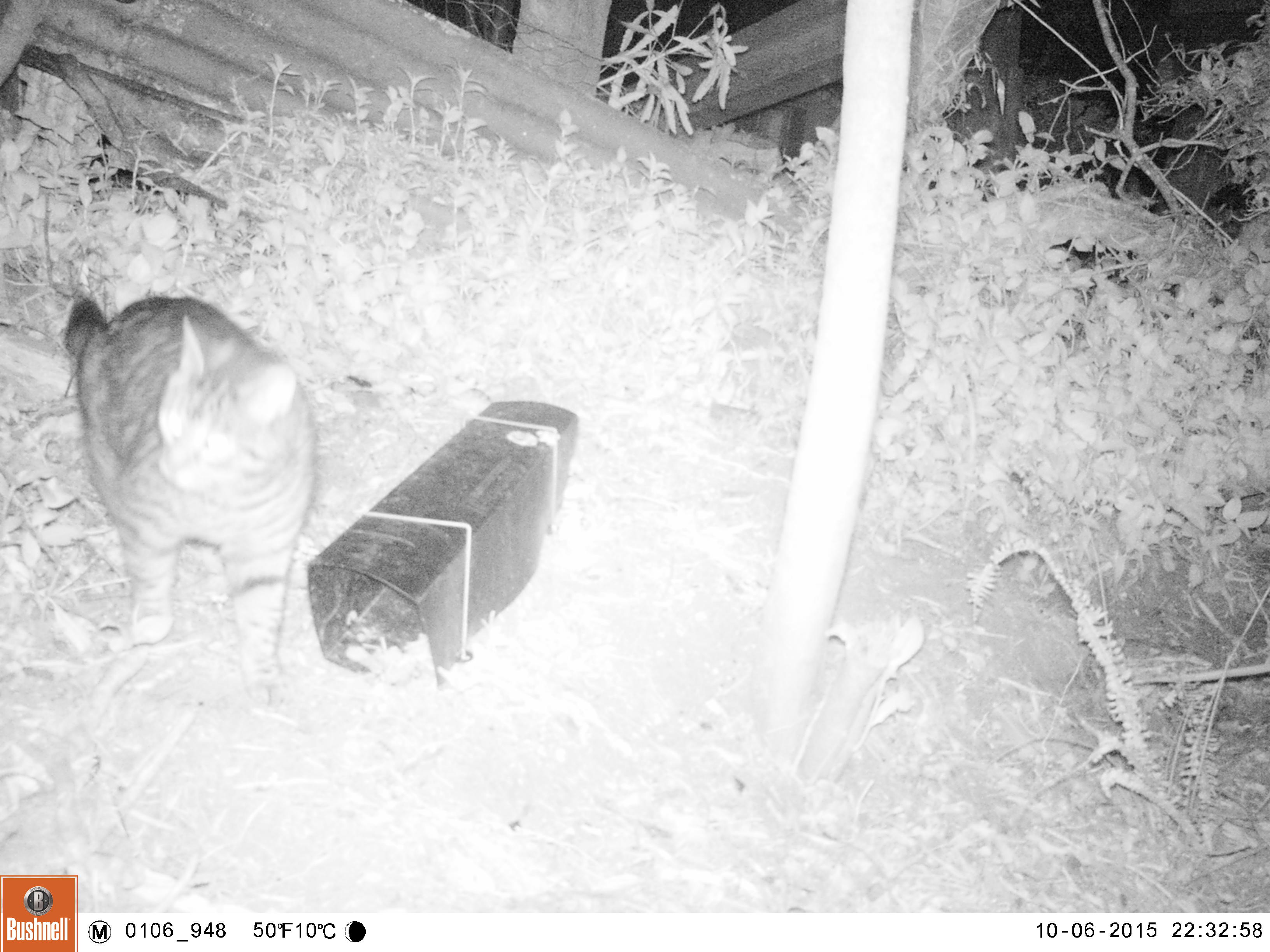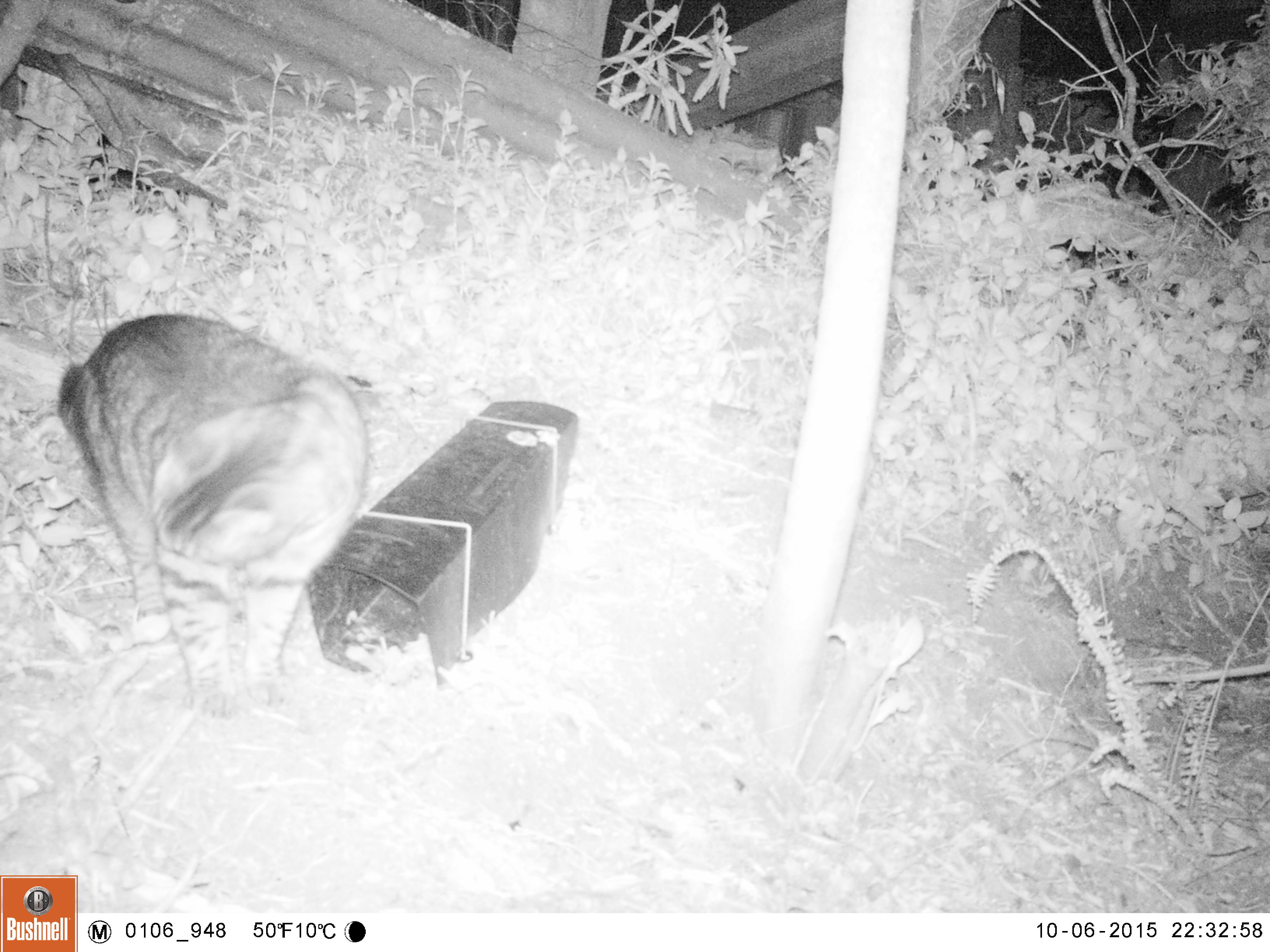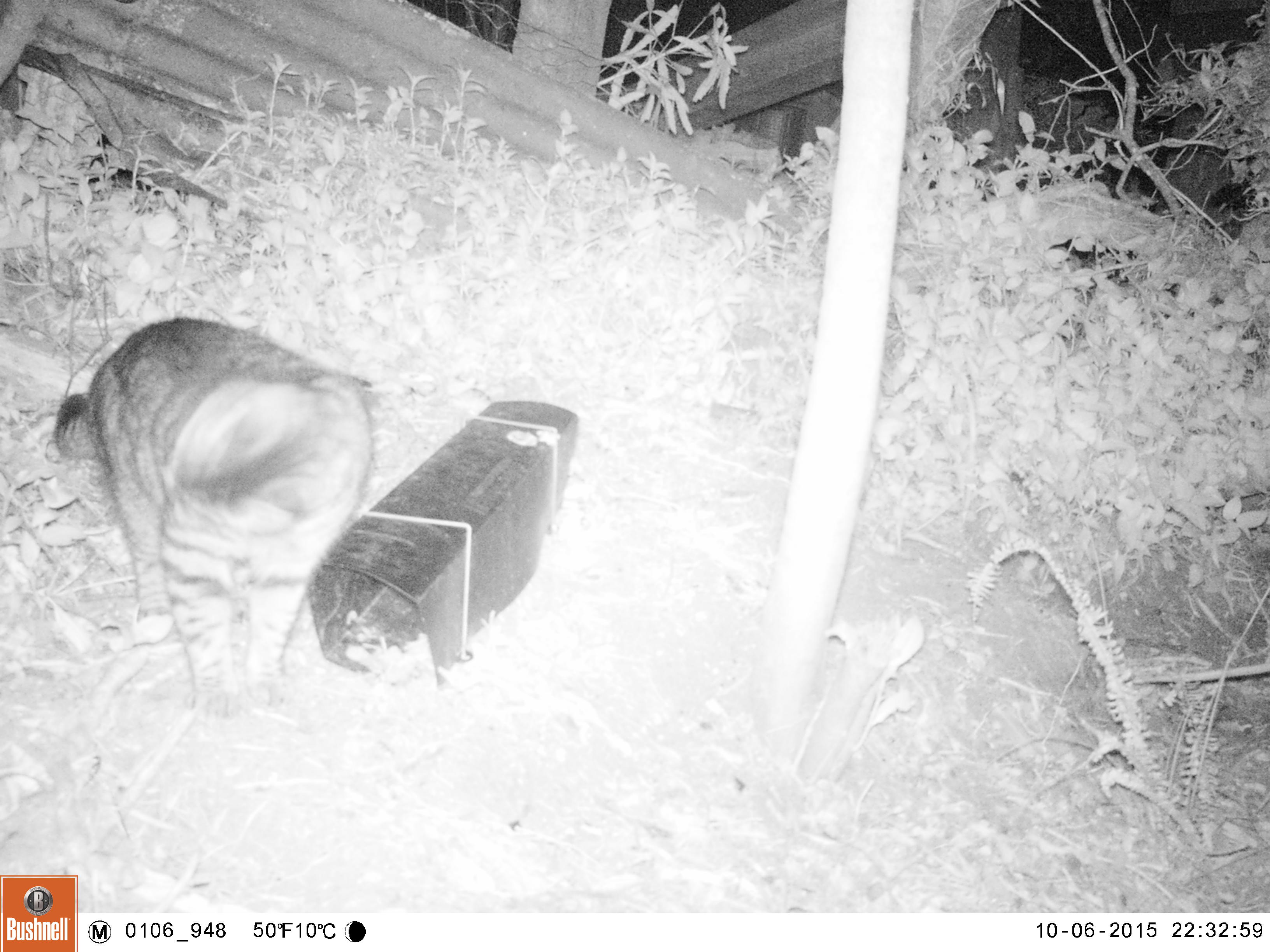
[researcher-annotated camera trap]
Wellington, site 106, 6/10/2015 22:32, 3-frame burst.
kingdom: Animalia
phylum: Chordata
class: Mammalia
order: Carnivora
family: Felidae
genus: Felis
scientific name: Felis catus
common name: cat